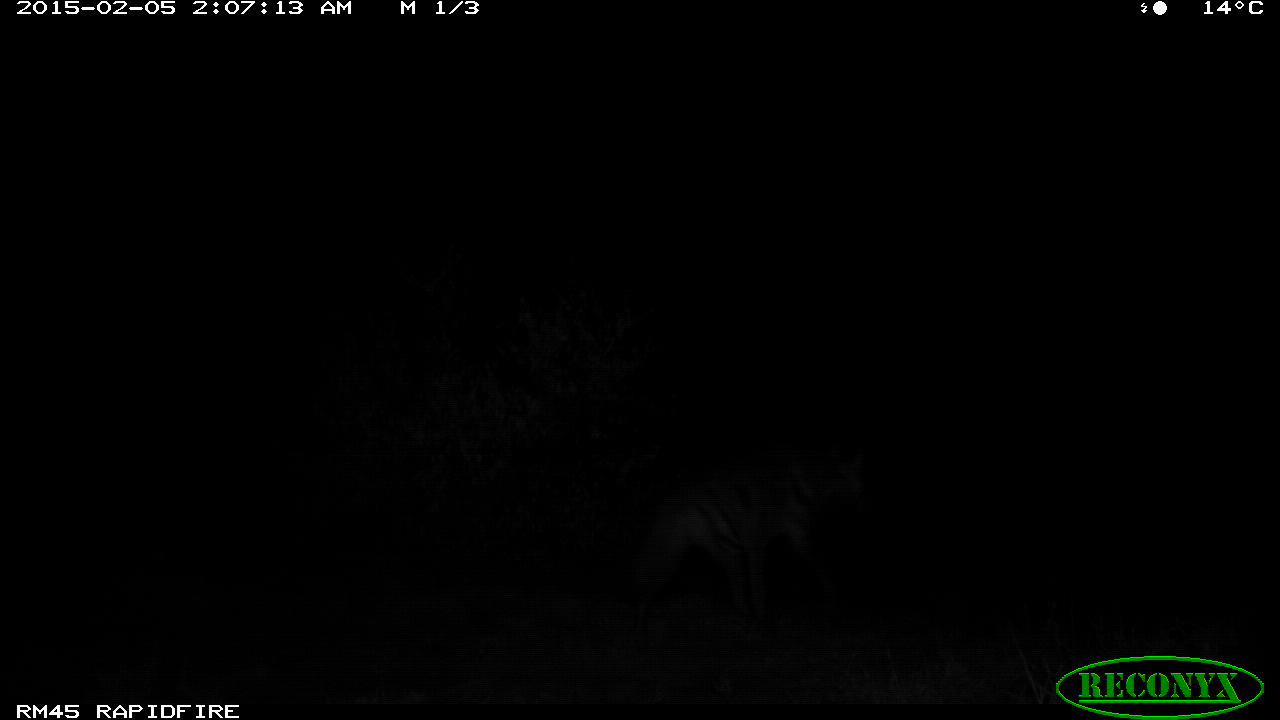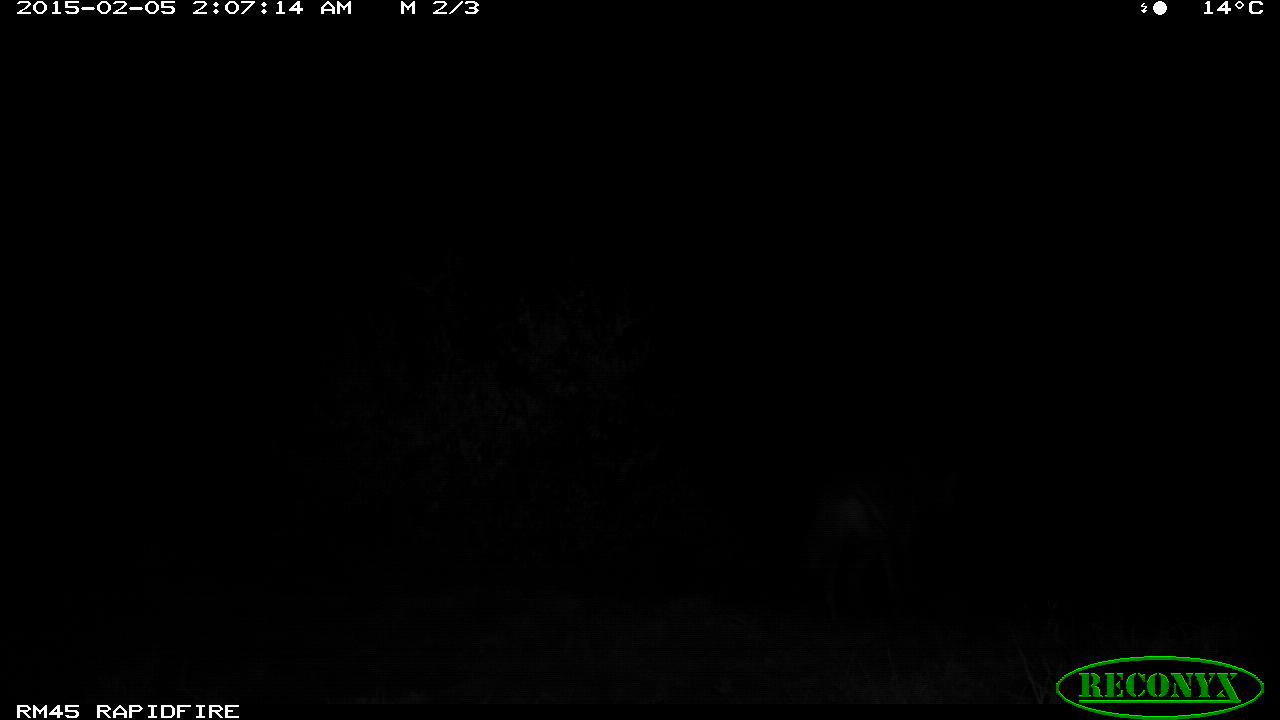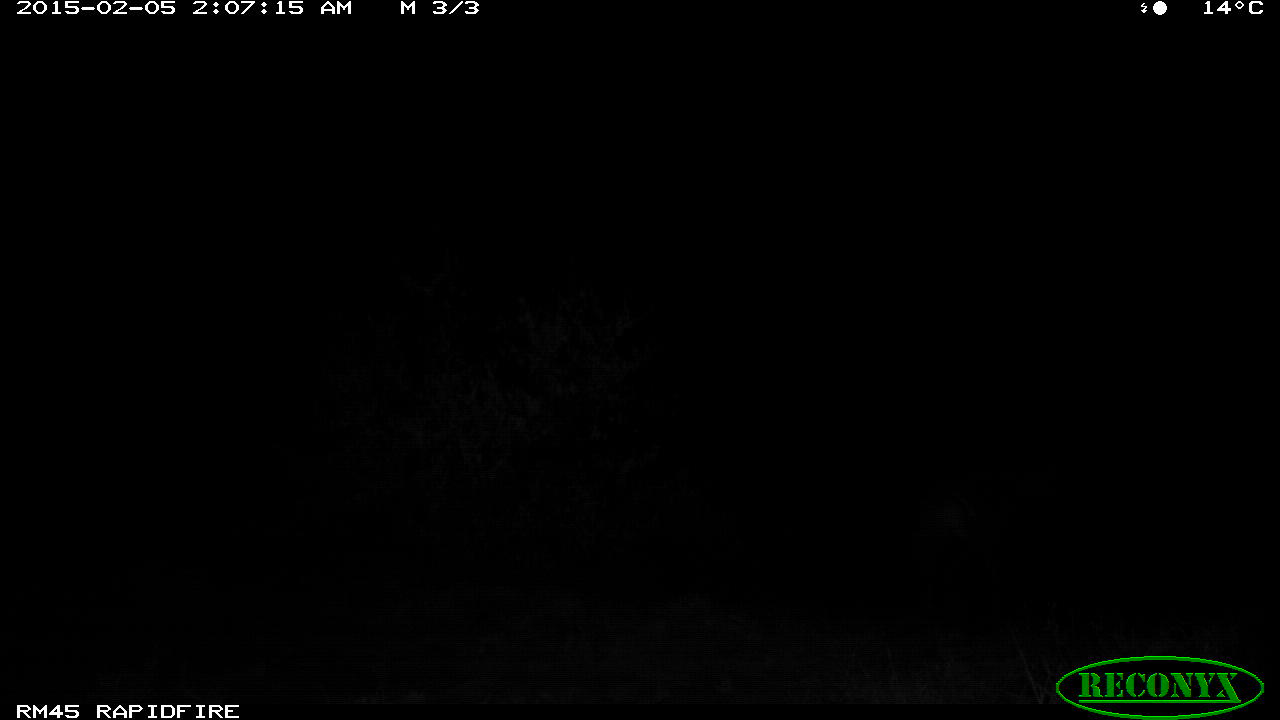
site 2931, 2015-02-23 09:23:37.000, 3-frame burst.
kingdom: Animalia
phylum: Chordata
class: Mammalia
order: Carnivora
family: Hyaenidae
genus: Proteles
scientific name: Proteles cristatus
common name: aardwolf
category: proteles cristata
Proteles cristata (aardwolf) (Proteles cristatus), count 1.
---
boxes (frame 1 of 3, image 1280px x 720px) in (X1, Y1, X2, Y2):
proteles cristata: (619, 420, 908, 634)